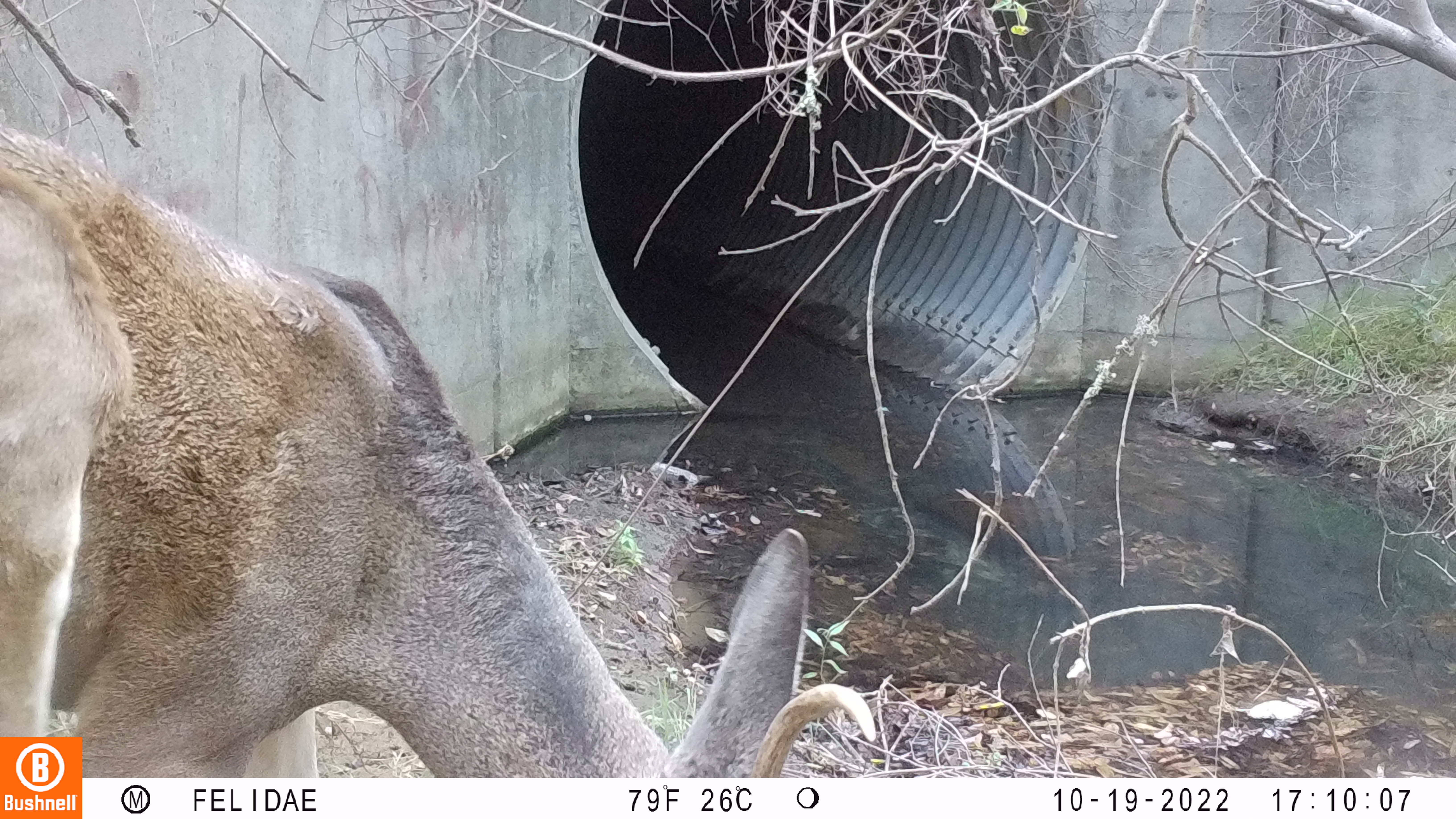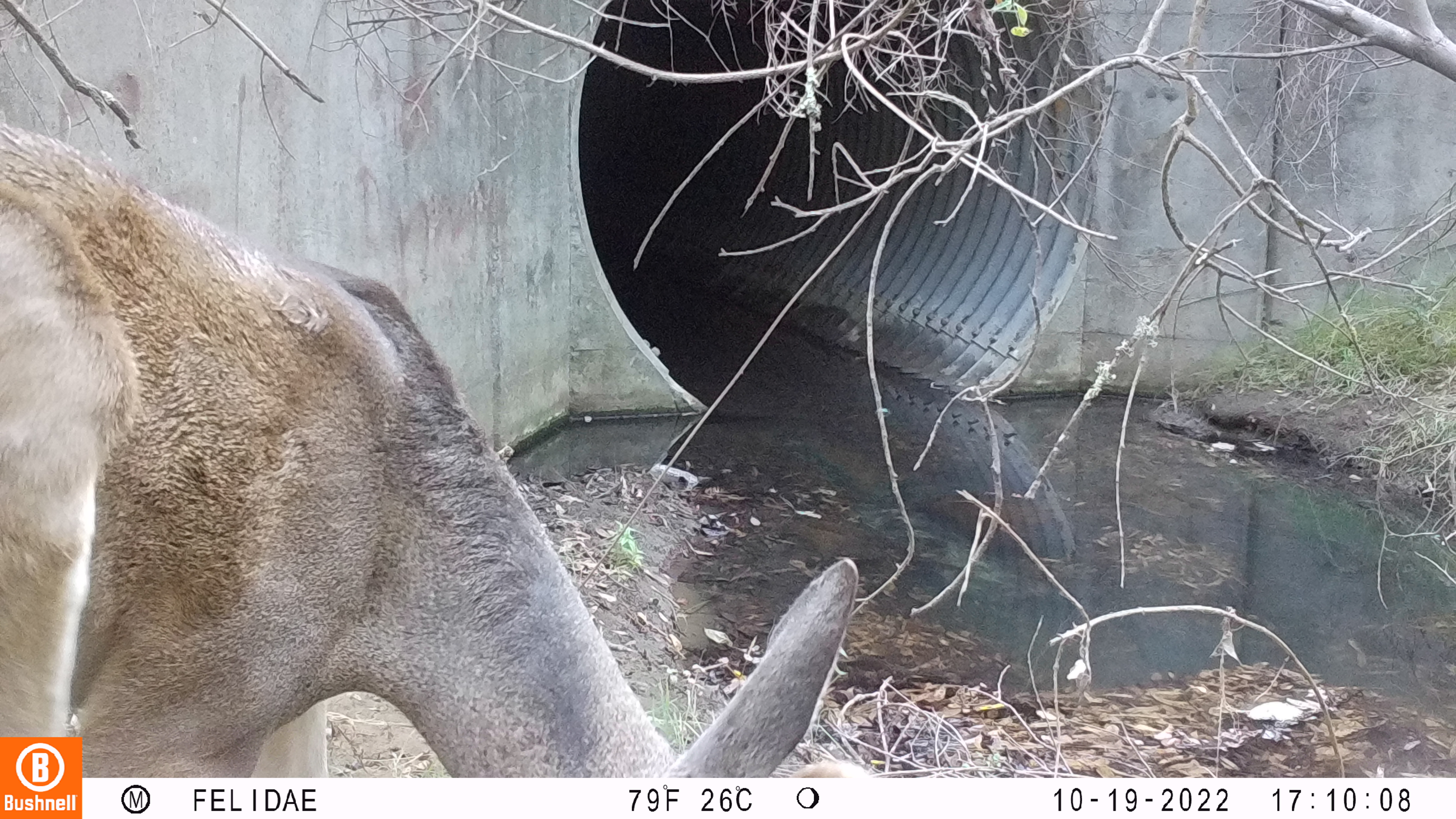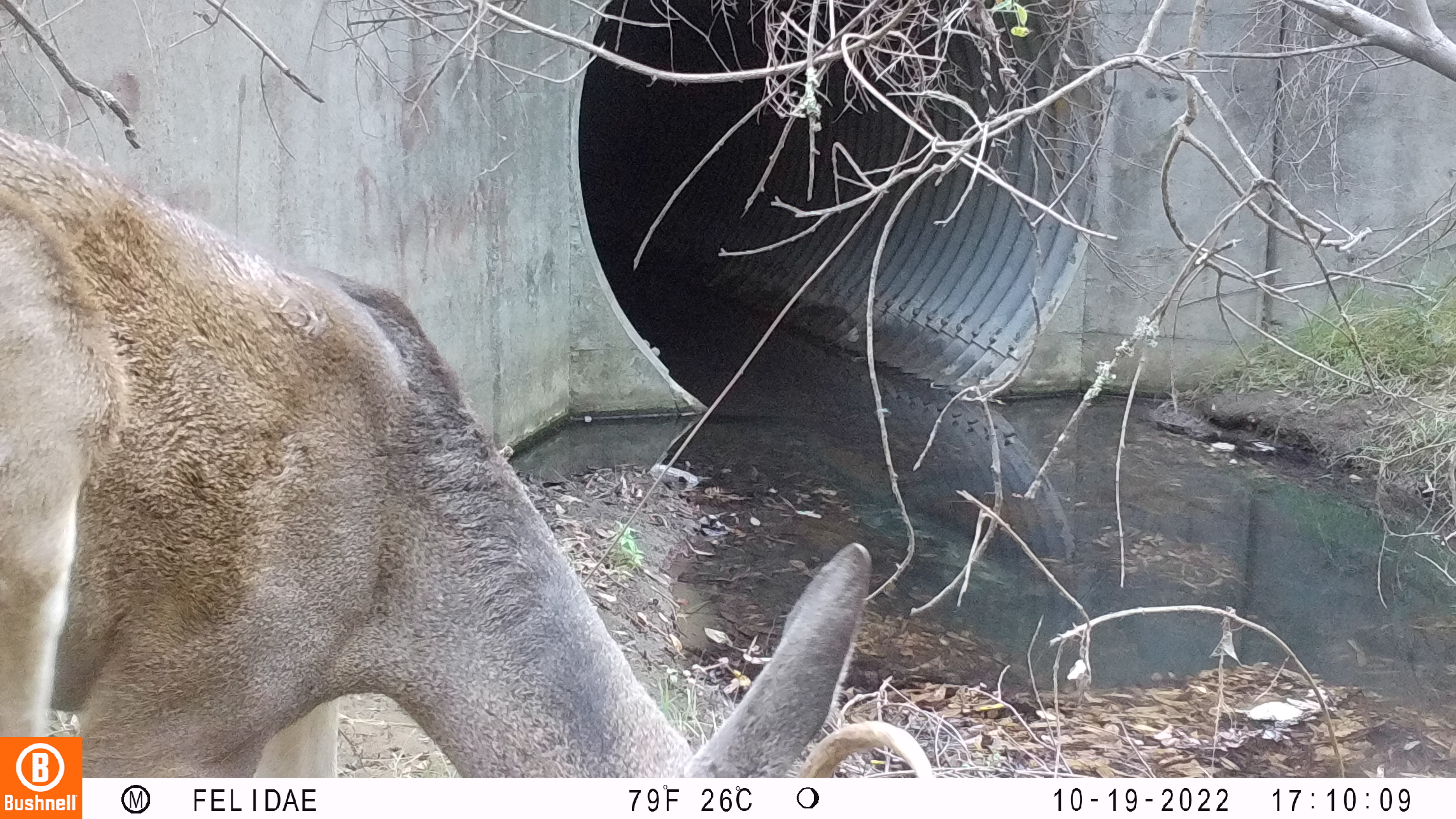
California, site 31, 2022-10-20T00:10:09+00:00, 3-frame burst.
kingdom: Animalia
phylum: Chordata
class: Mammalia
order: Artiodactyla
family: Cervidae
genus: Odocoileus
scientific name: Odocoileus hemionus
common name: mule deer